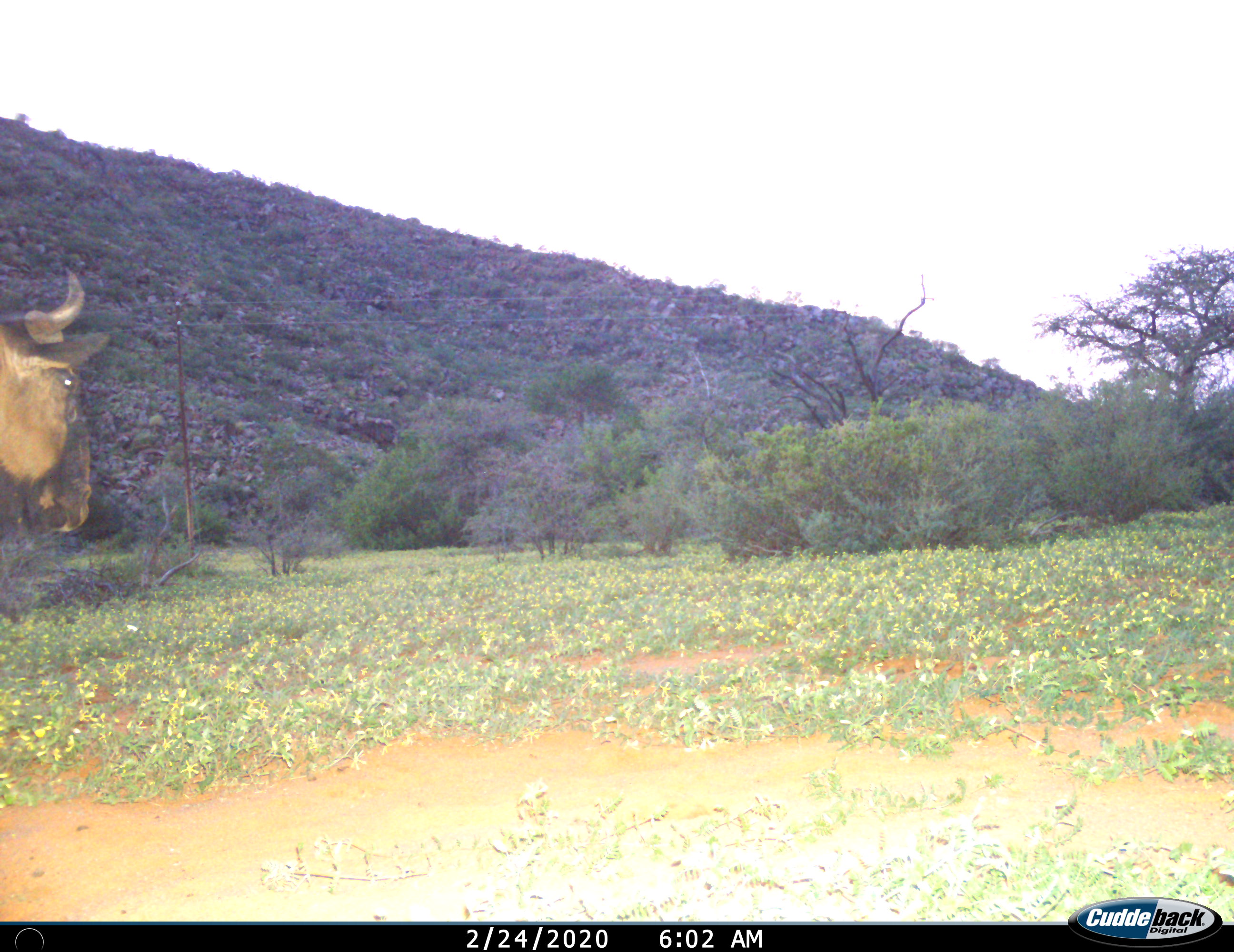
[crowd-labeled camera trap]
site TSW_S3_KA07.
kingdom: Animalia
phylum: Chordata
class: Mammalia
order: Artiodactyla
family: Bovidae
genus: Connochaetes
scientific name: Connochaetes taurinus taurinus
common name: blue wildebeest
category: wildebeestblue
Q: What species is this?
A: Wildebeestblue (blue wildebeest) (Connochaetes taurinus taurinus).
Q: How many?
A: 1.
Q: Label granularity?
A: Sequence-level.